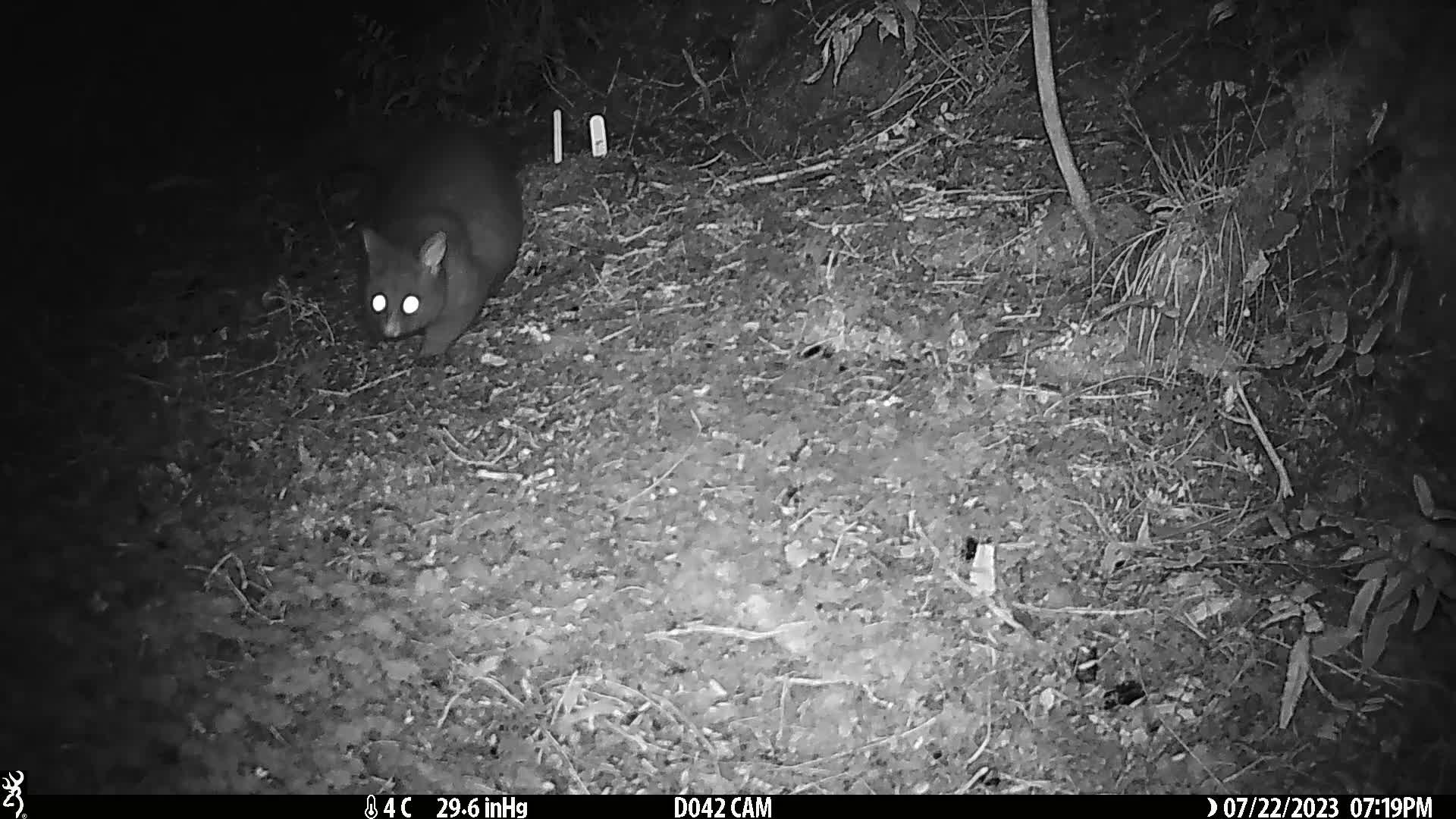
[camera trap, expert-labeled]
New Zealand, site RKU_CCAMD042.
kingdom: Animalia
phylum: Chordata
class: Mammalia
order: Diprotodontia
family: Phalangeridae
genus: Trichosurus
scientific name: Trichosurus vulpecula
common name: common brushtail possum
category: possum